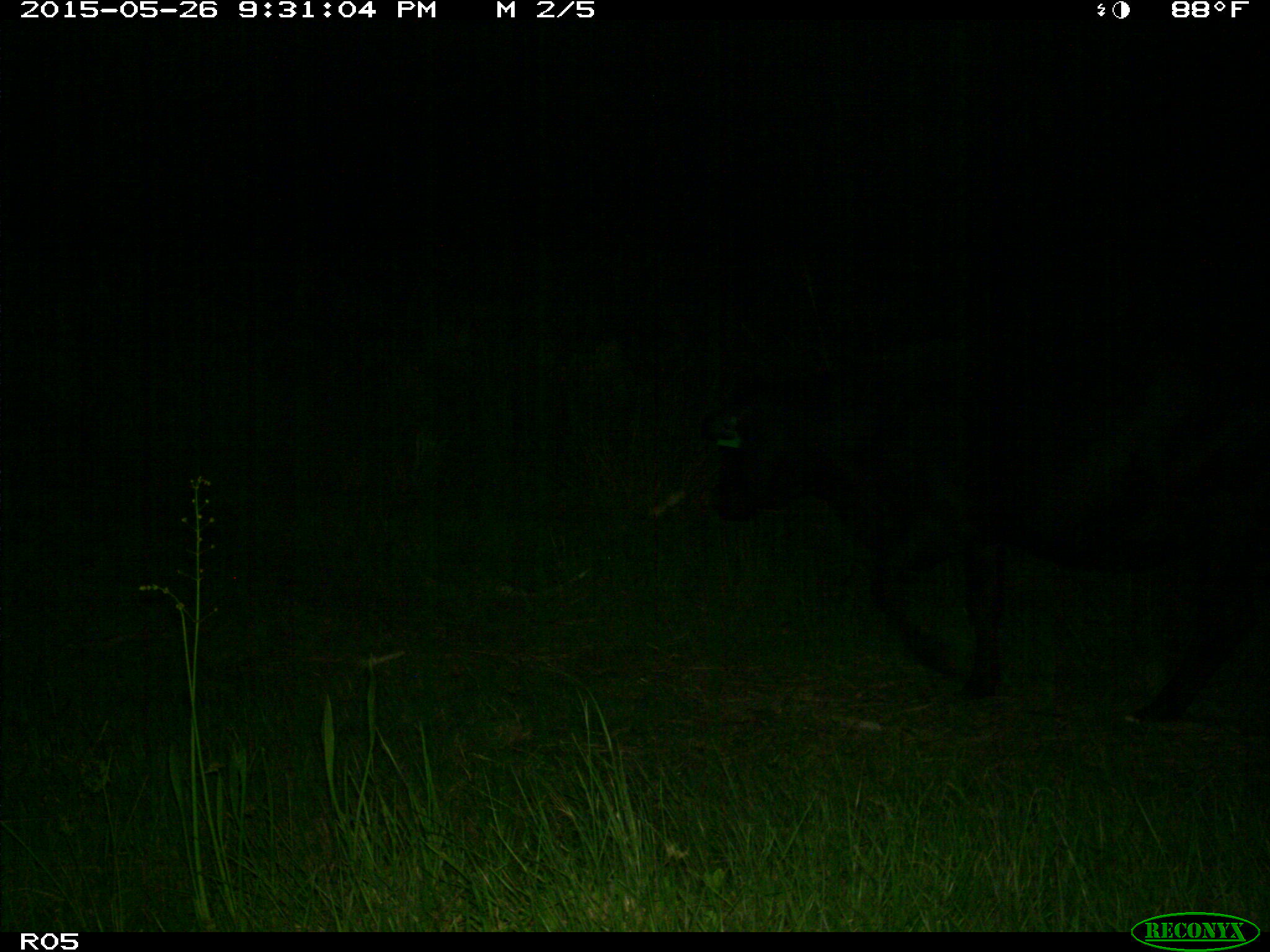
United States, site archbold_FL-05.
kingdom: Animalia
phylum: Chordata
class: Mammalia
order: Artiodactyla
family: Bovidae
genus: Bos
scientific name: Bos taurus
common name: domestic cow